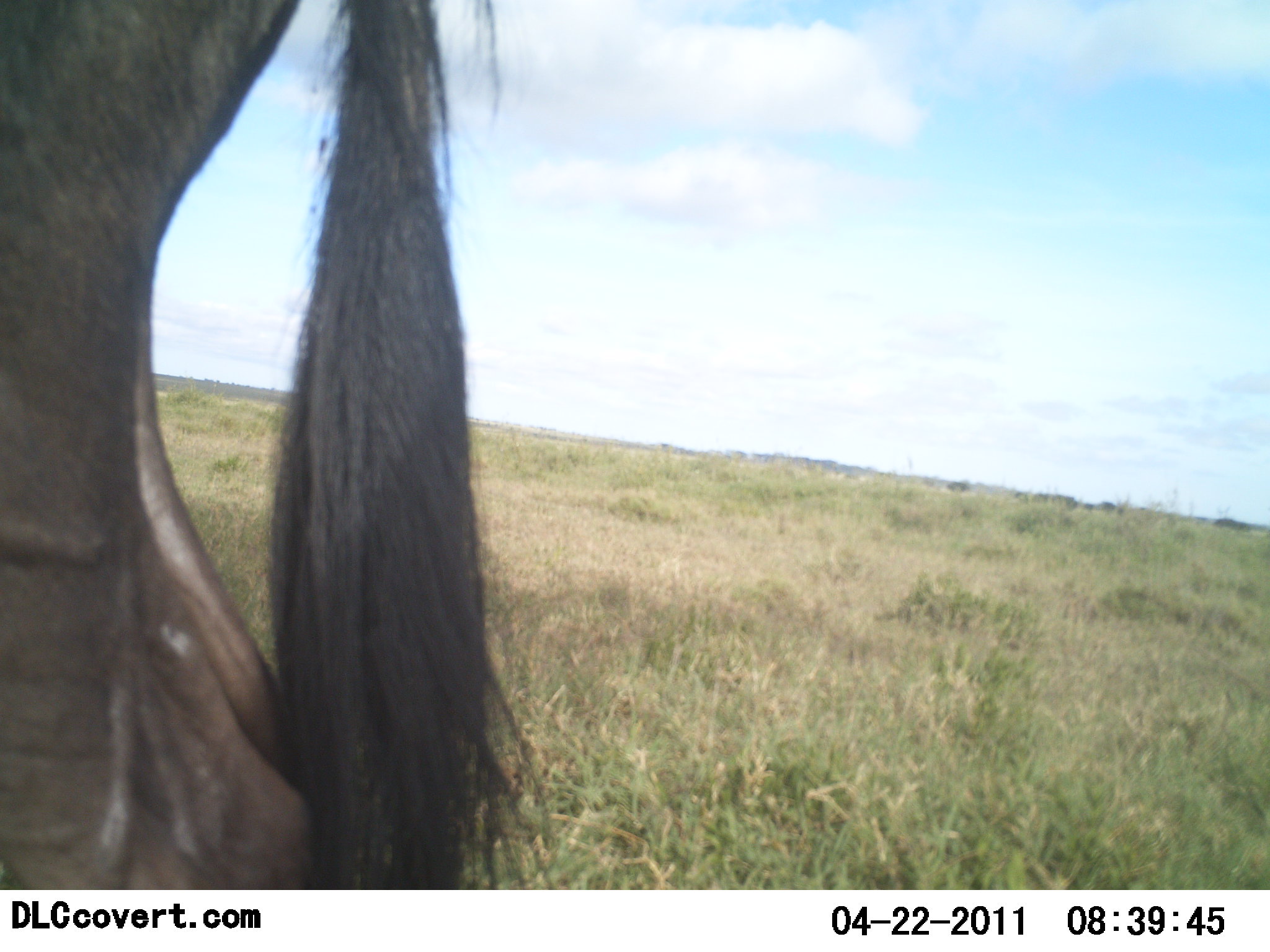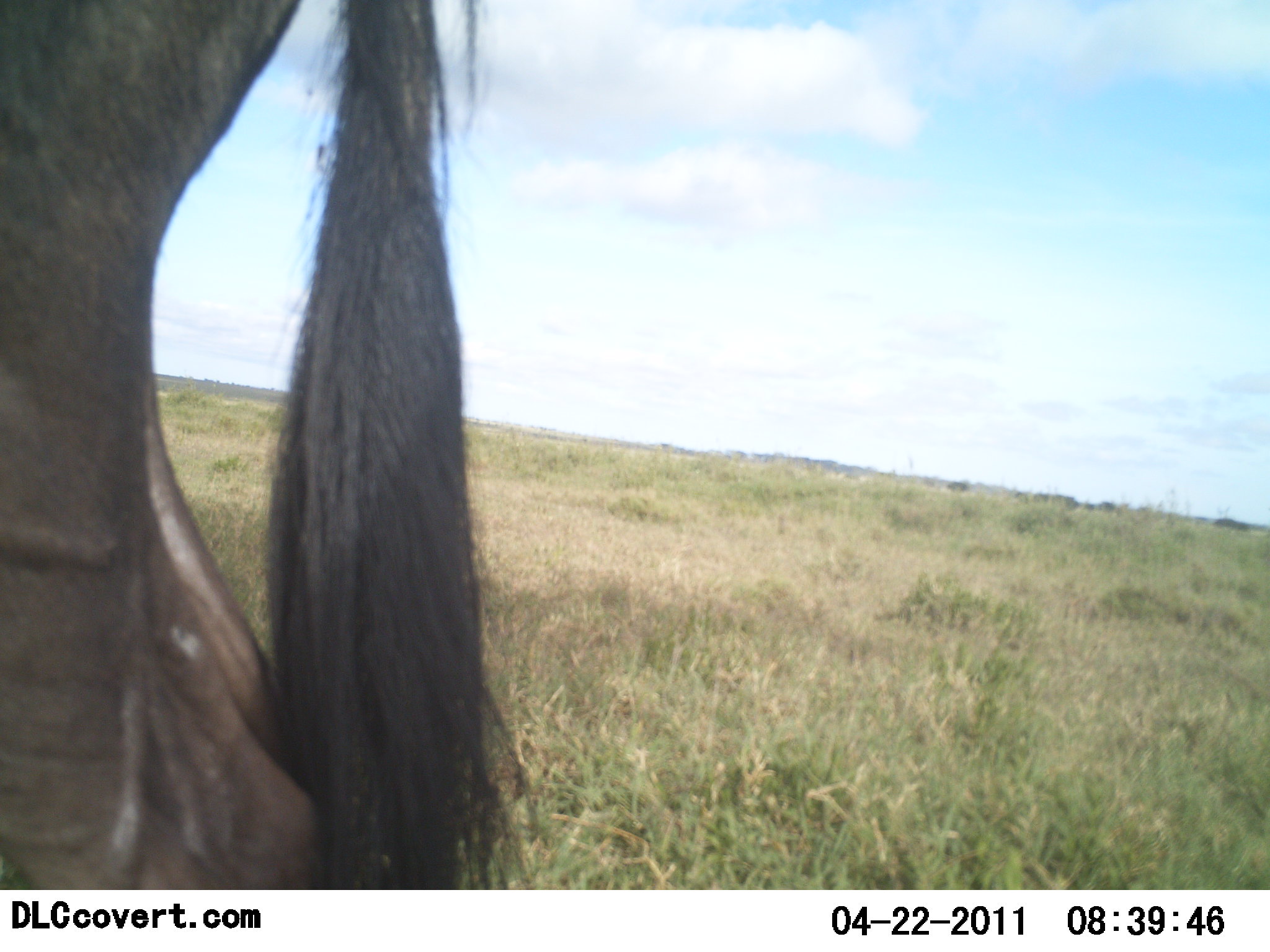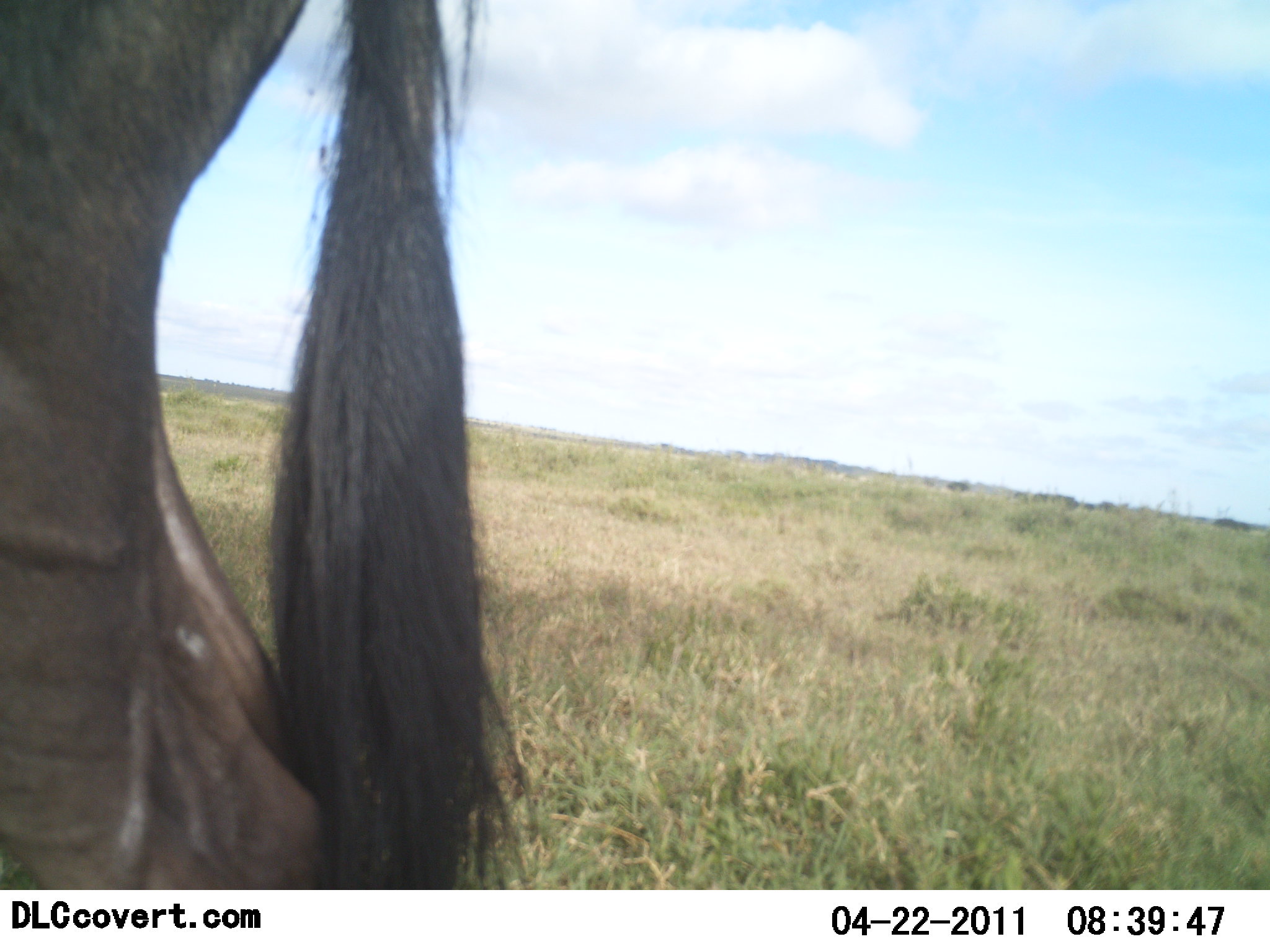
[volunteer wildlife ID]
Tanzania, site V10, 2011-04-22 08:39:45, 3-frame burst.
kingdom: Animalia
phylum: Chordata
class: Mammalia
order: Artiodactyla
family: Bovidae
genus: Connochaetes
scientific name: Connochaetes taurinus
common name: blue wildebeest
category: wildebeest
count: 1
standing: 100%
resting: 0%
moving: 0%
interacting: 0%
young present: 0%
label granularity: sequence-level